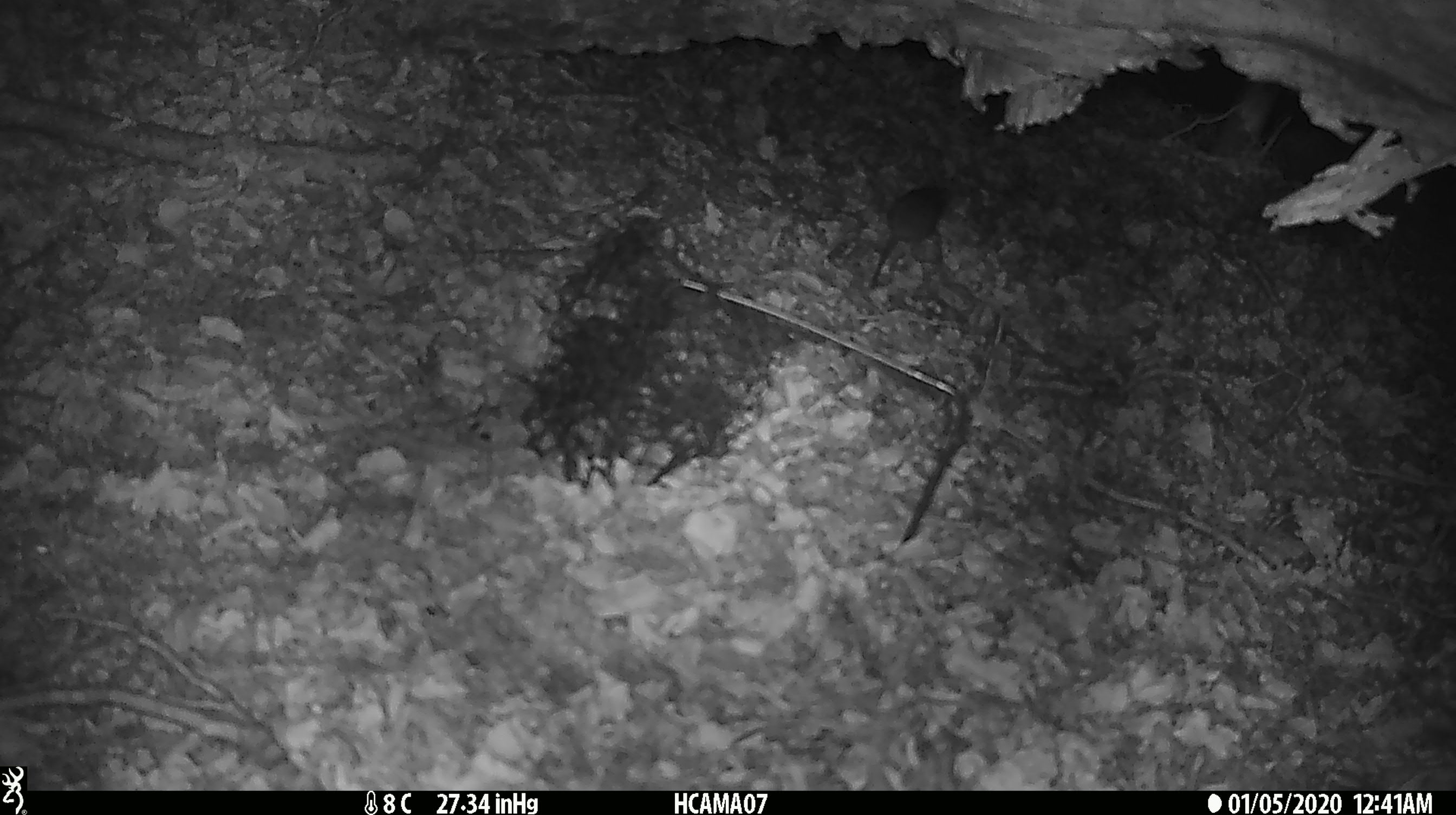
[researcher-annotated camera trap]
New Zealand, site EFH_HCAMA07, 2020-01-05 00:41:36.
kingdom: Animalia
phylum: Chordata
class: Mammalia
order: Rodentia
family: Muridae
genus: Mus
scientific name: Mus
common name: mouse